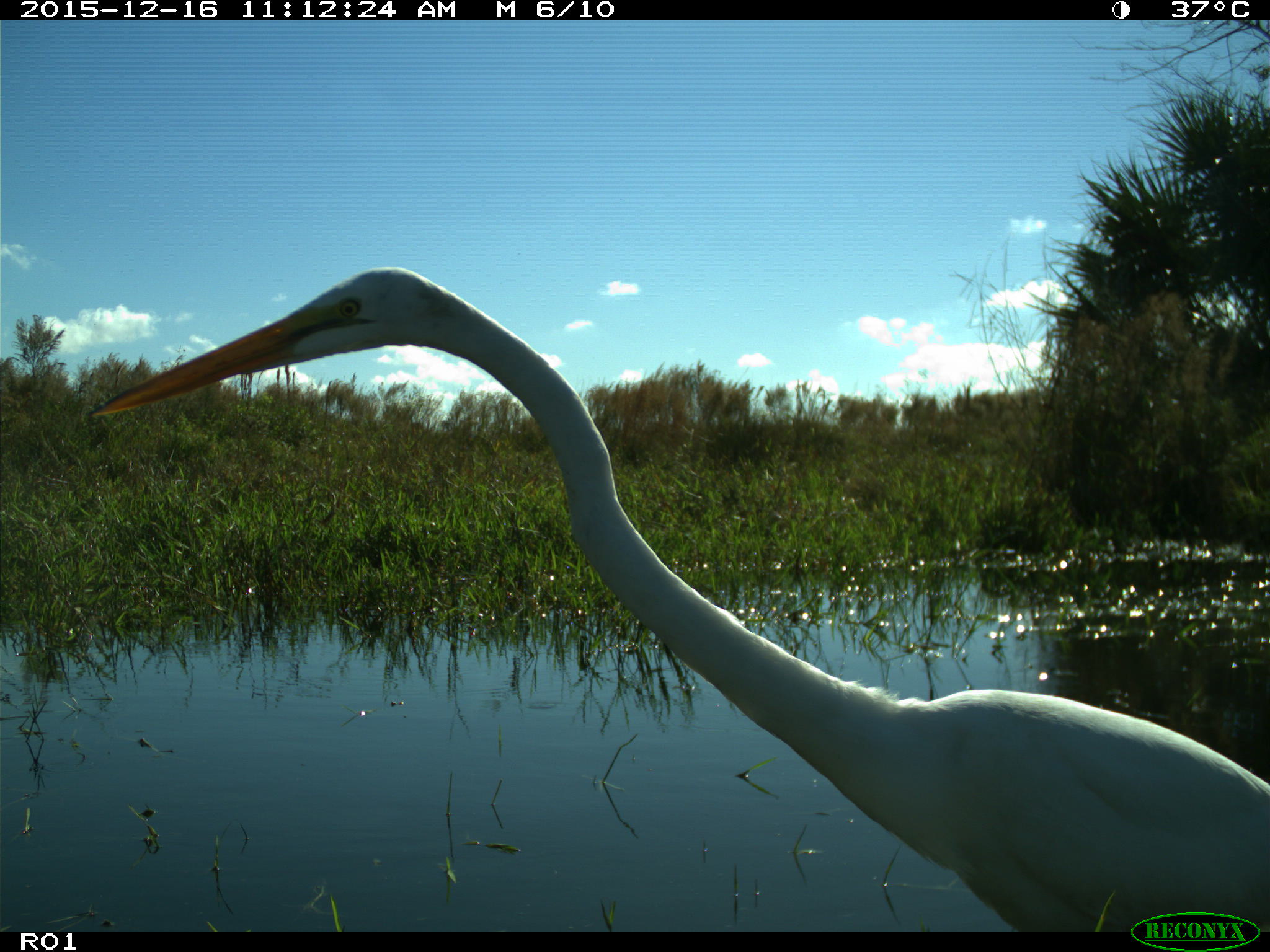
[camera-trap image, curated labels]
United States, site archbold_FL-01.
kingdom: Animalia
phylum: Chordata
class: Aves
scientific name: Aves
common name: birds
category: unidentified bird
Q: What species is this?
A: Unidentified bird (birds) (Aves).